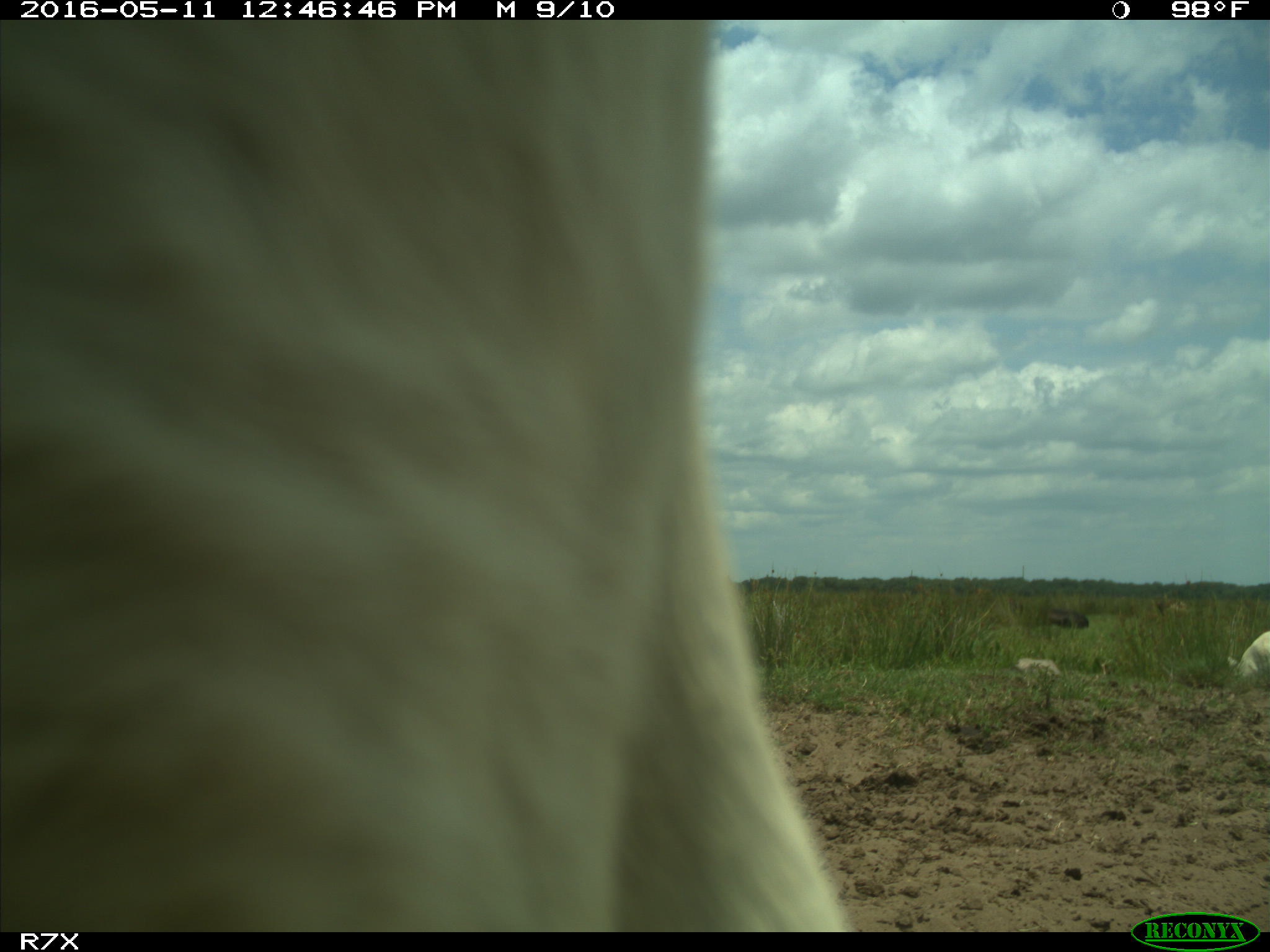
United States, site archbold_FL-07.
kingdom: Animalia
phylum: Chordata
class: Mammalia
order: Artiodactyla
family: Bovidae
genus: Bos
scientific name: Bos taurus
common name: domestic cow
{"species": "Bos taurus (domestic cow)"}